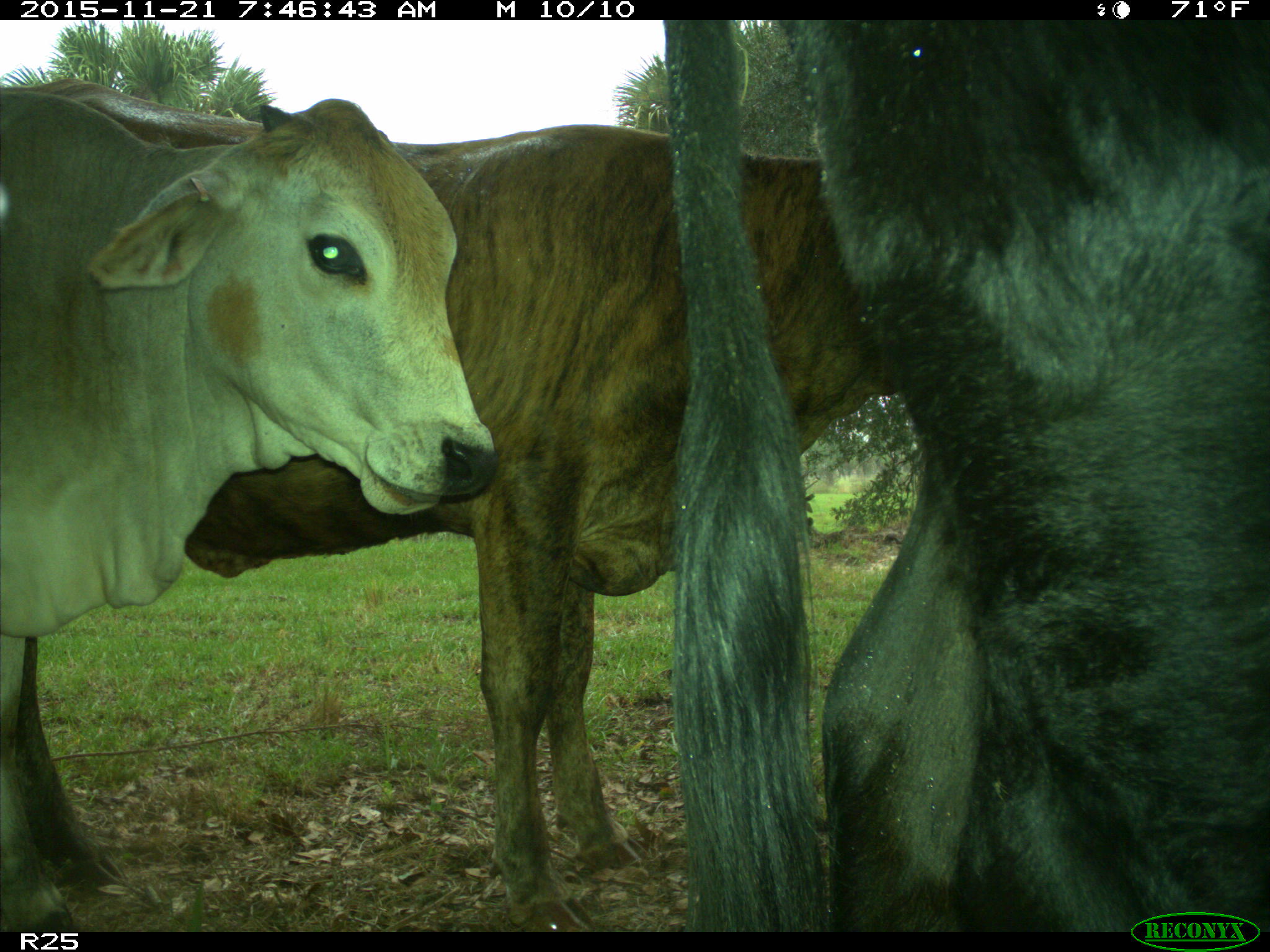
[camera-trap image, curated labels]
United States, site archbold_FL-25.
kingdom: Animalia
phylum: Chordata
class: Mammalia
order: Artiodactyla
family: Bovidae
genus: Bos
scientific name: Bos taurus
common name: domestic cow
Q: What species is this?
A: Bos taurus (domestic cow).